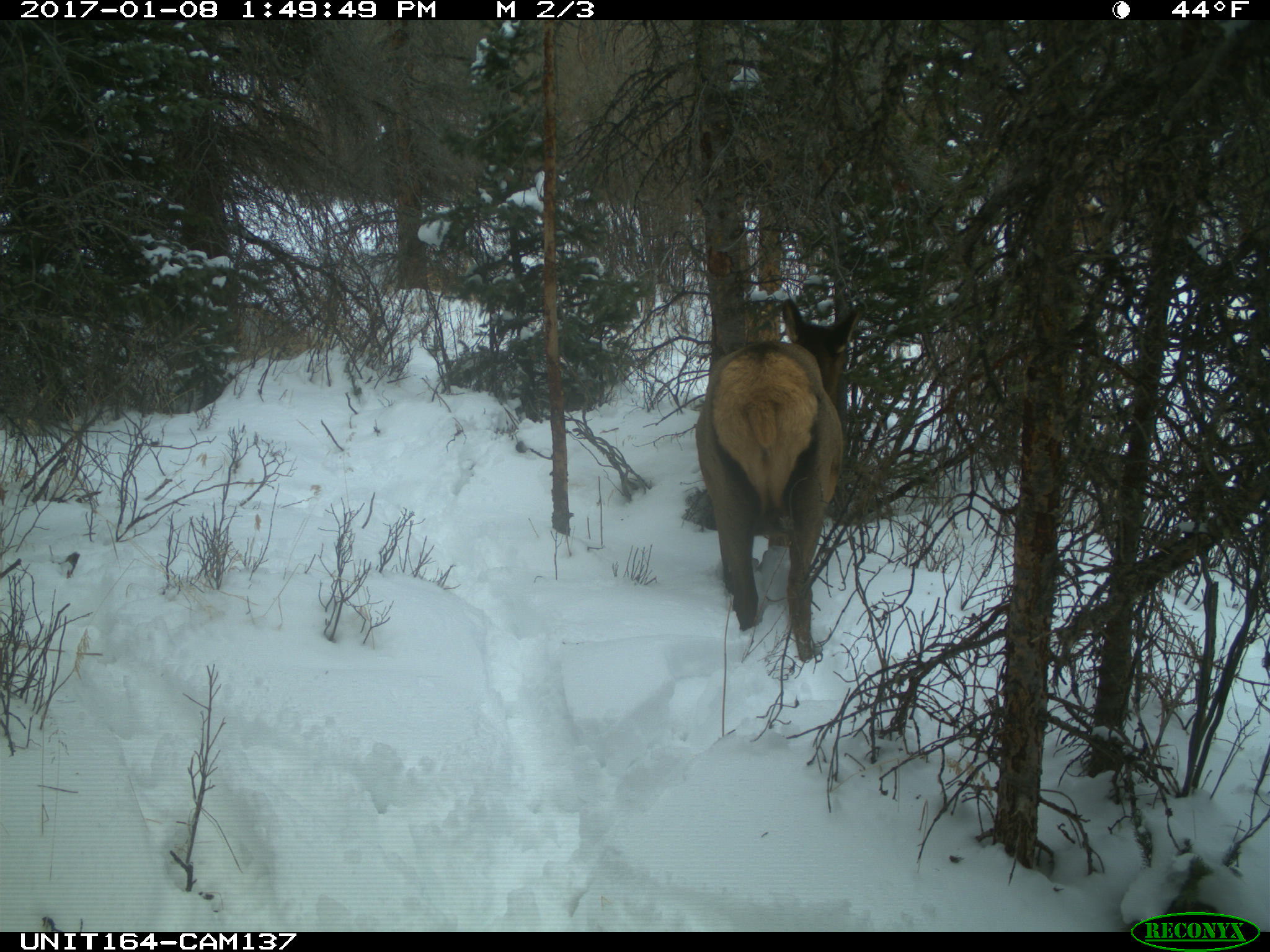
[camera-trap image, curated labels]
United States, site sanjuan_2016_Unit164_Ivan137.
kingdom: Animalia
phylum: Chordata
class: Mammalia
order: Artiodactyla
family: Cervidae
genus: Cervus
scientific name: Cervus elaphus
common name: red deer